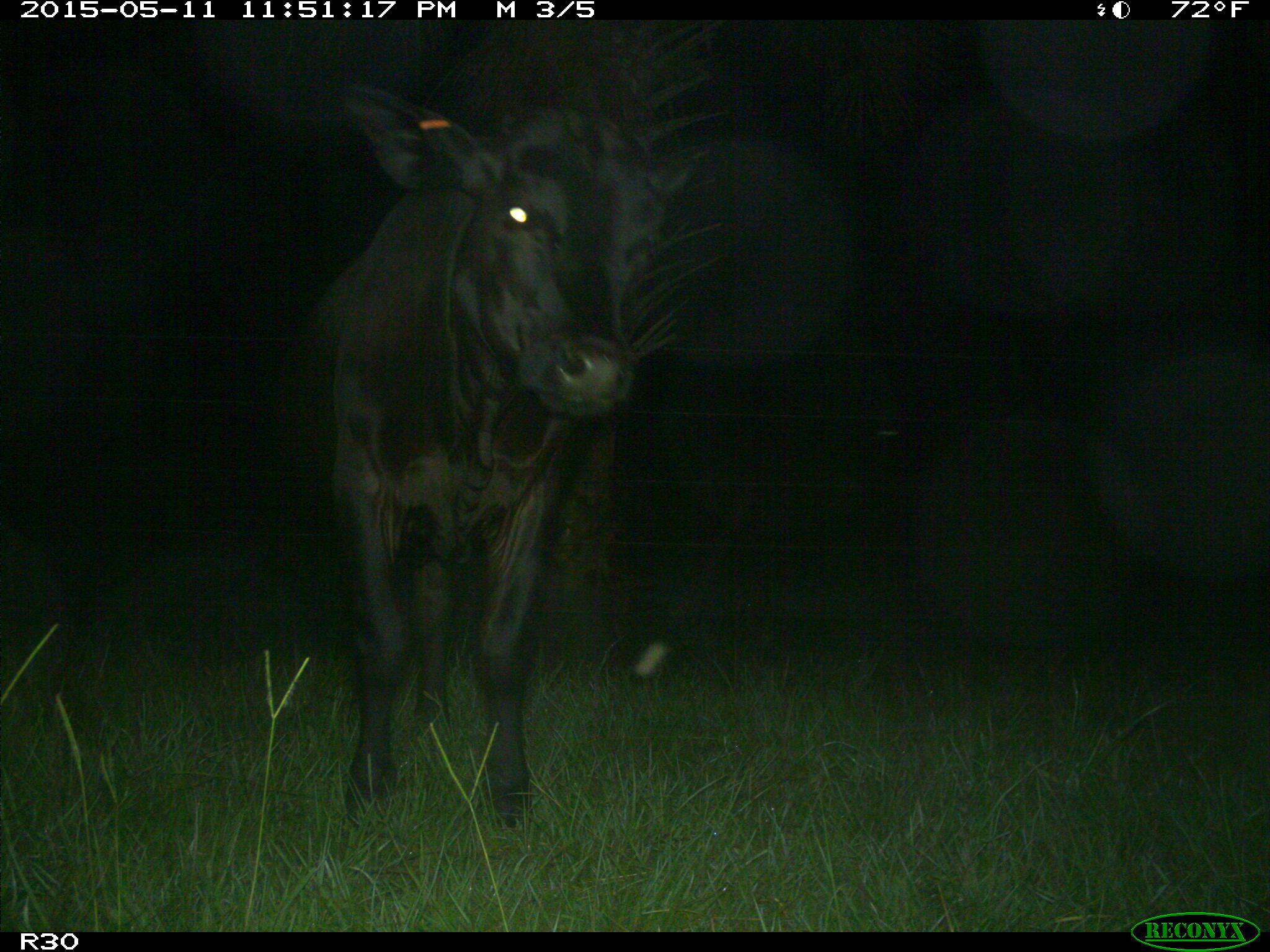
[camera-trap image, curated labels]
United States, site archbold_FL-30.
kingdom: Animalia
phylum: Chordata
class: Mammalia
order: Artiodactyla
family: Bovidae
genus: Bos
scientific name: Bos taurus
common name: domestic cow